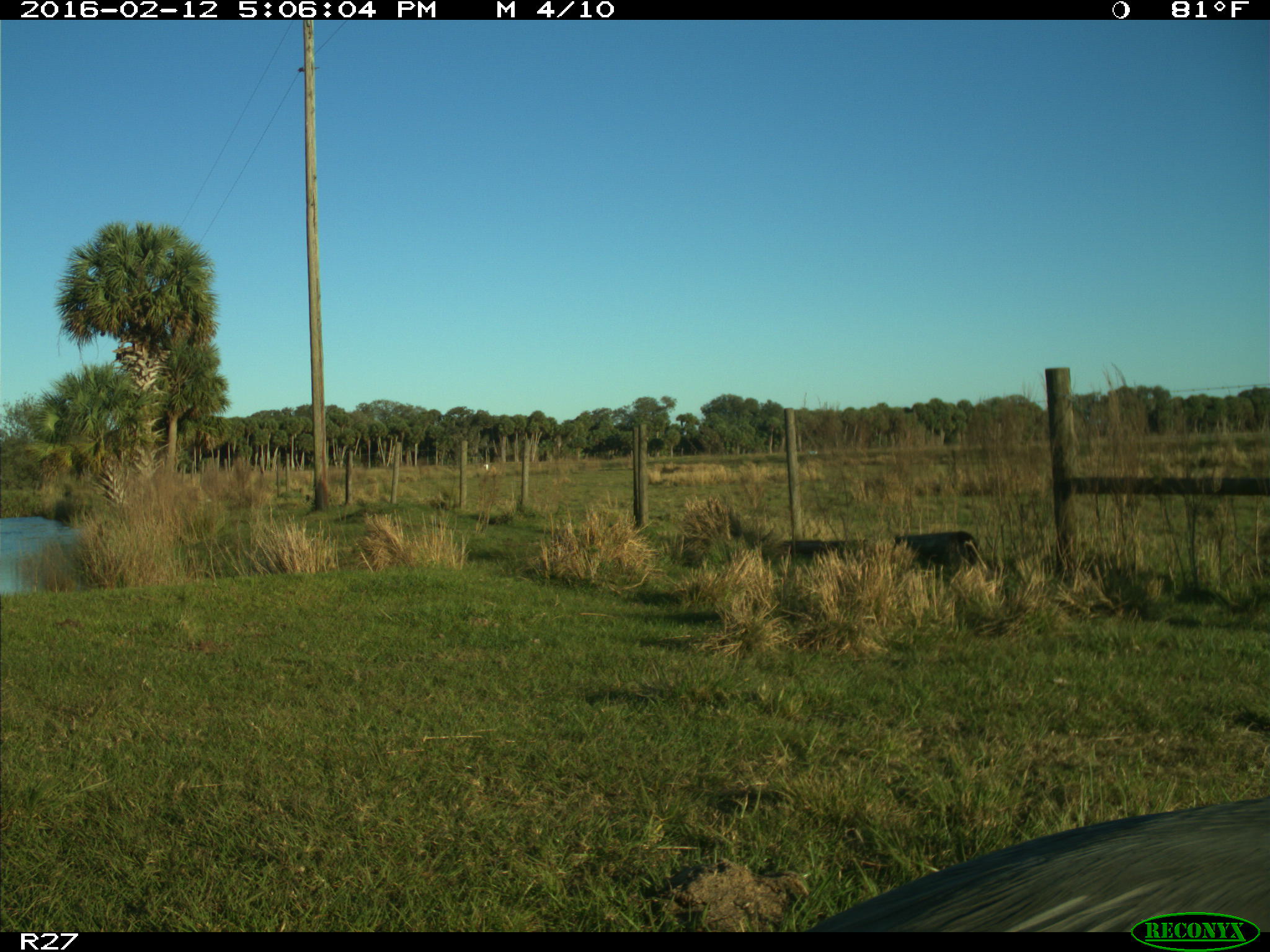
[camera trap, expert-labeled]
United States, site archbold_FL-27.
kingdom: Animalia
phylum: Chordata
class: Aves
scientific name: Aves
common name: birds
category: unidentified bird